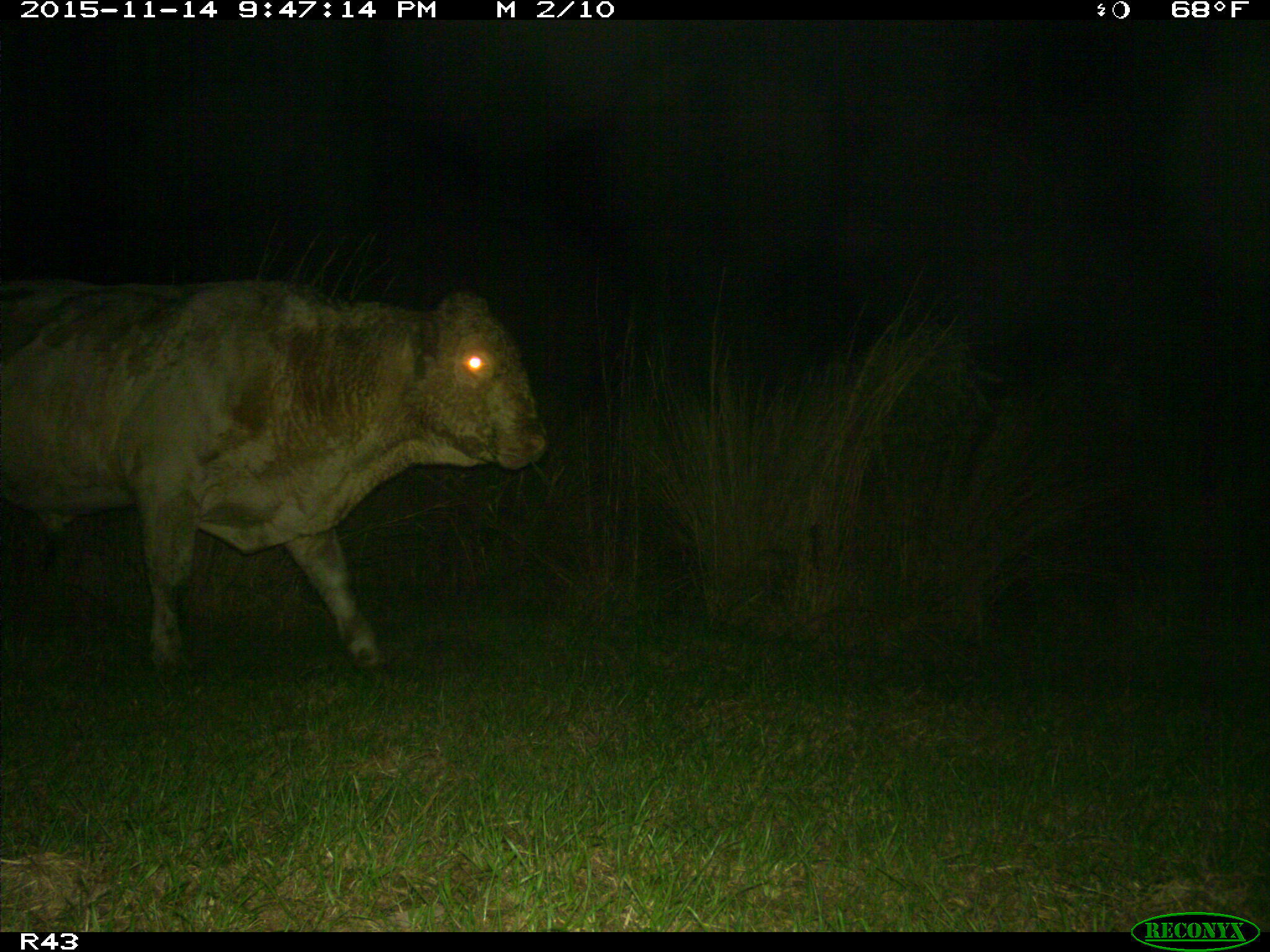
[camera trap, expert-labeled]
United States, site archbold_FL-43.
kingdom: Animalia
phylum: Chordata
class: Mammalia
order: Artiodactyla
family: Bovidae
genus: Bos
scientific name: Bos taurus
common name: domestic cow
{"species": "Bos taurus (domestic cow)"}